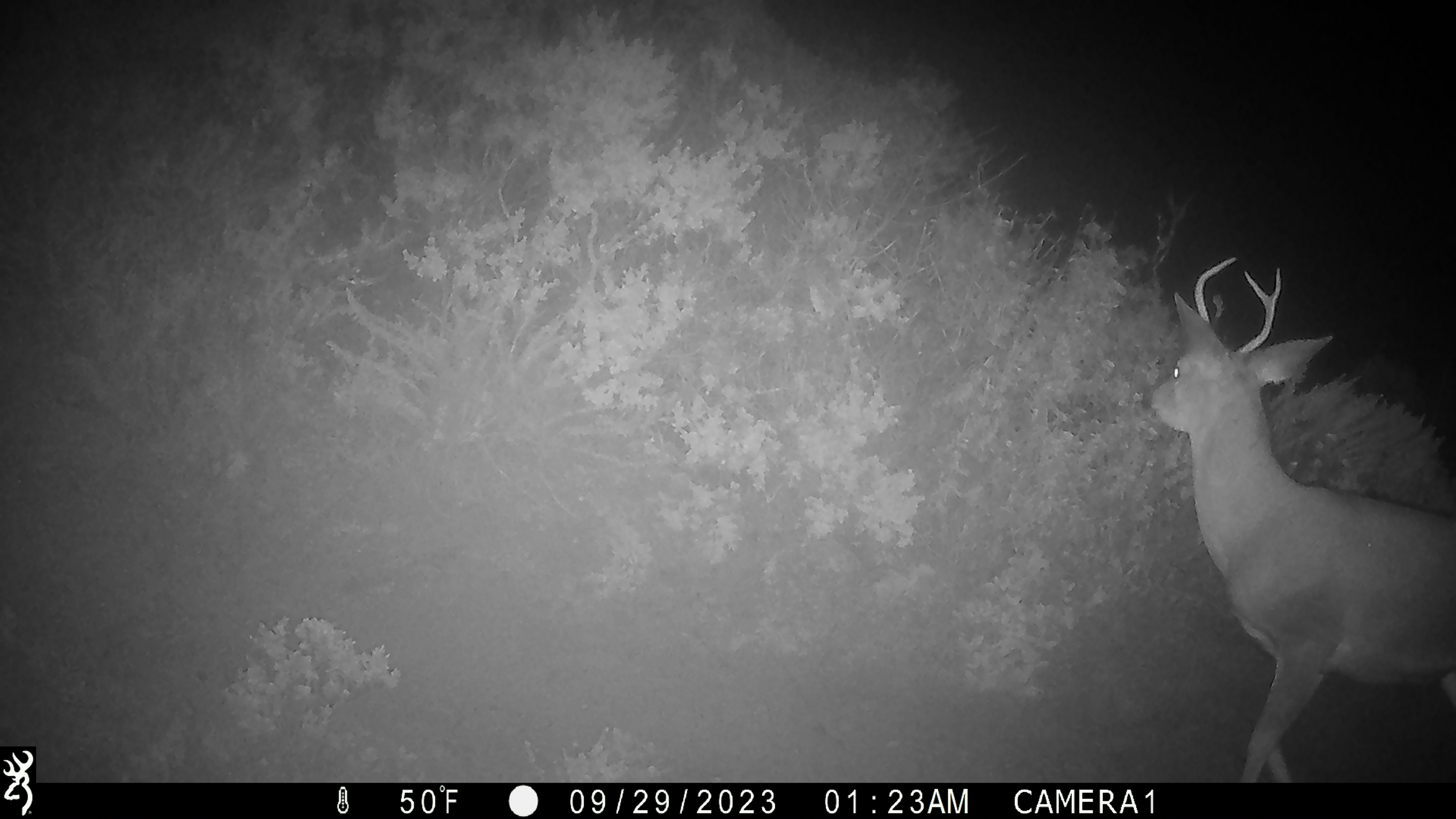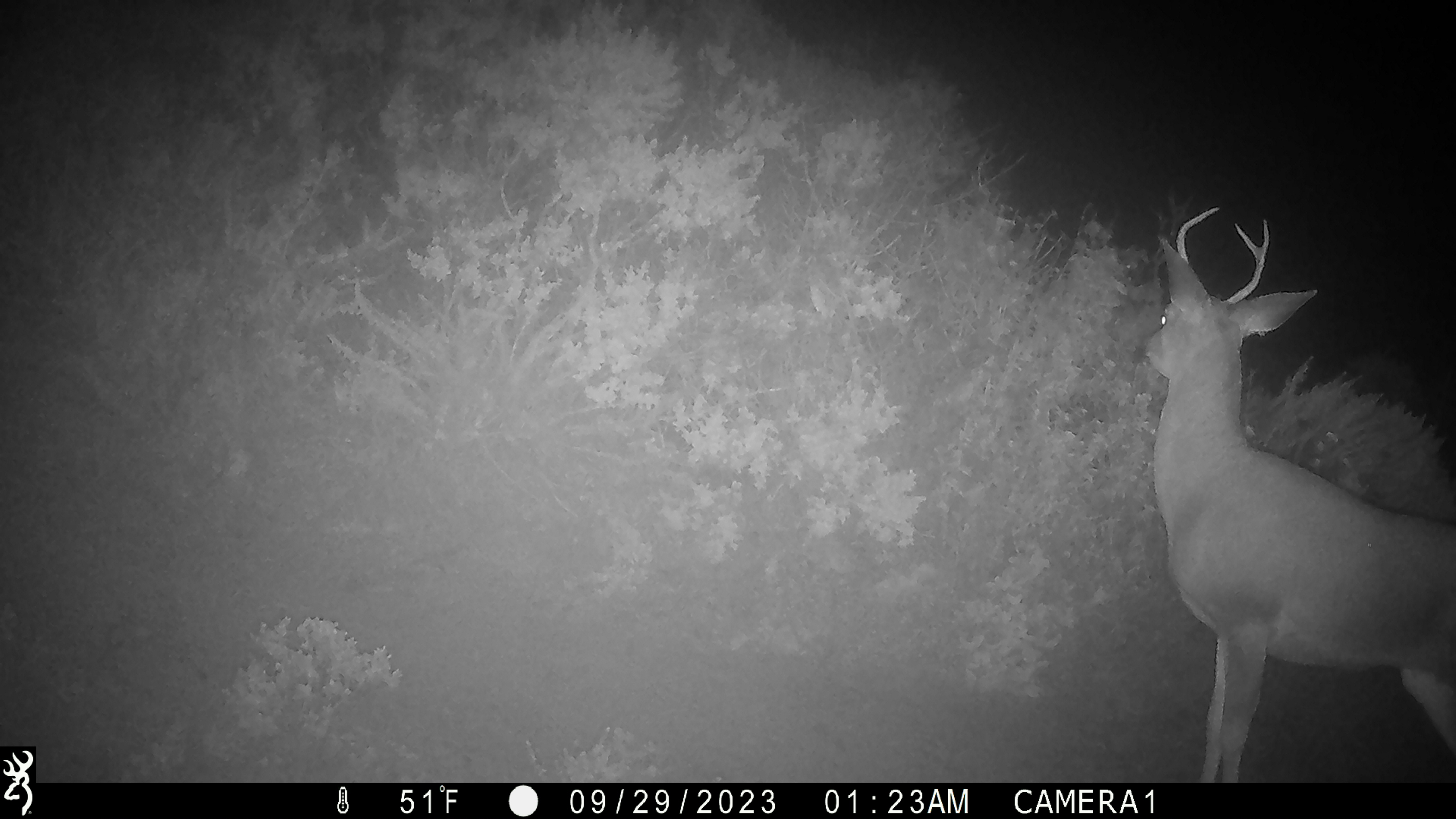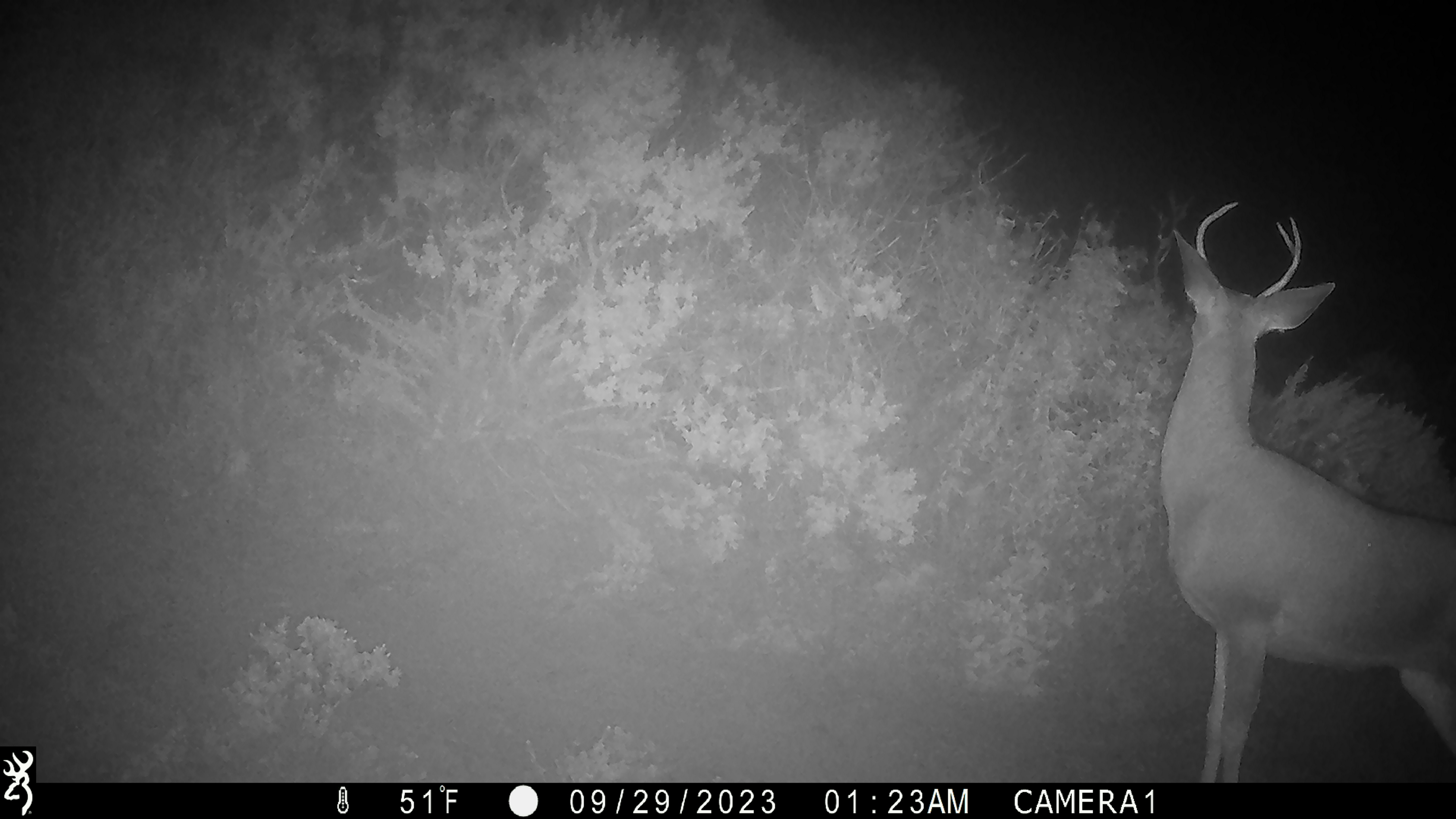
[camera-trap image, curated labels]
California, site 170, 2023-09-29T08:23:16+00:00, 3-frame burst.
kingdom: Animalia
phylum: Chordata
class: Mammalia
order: Artiodactyla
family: Cervidae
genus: Odocoileus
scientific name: Odocoileus hemionus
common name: mule deer